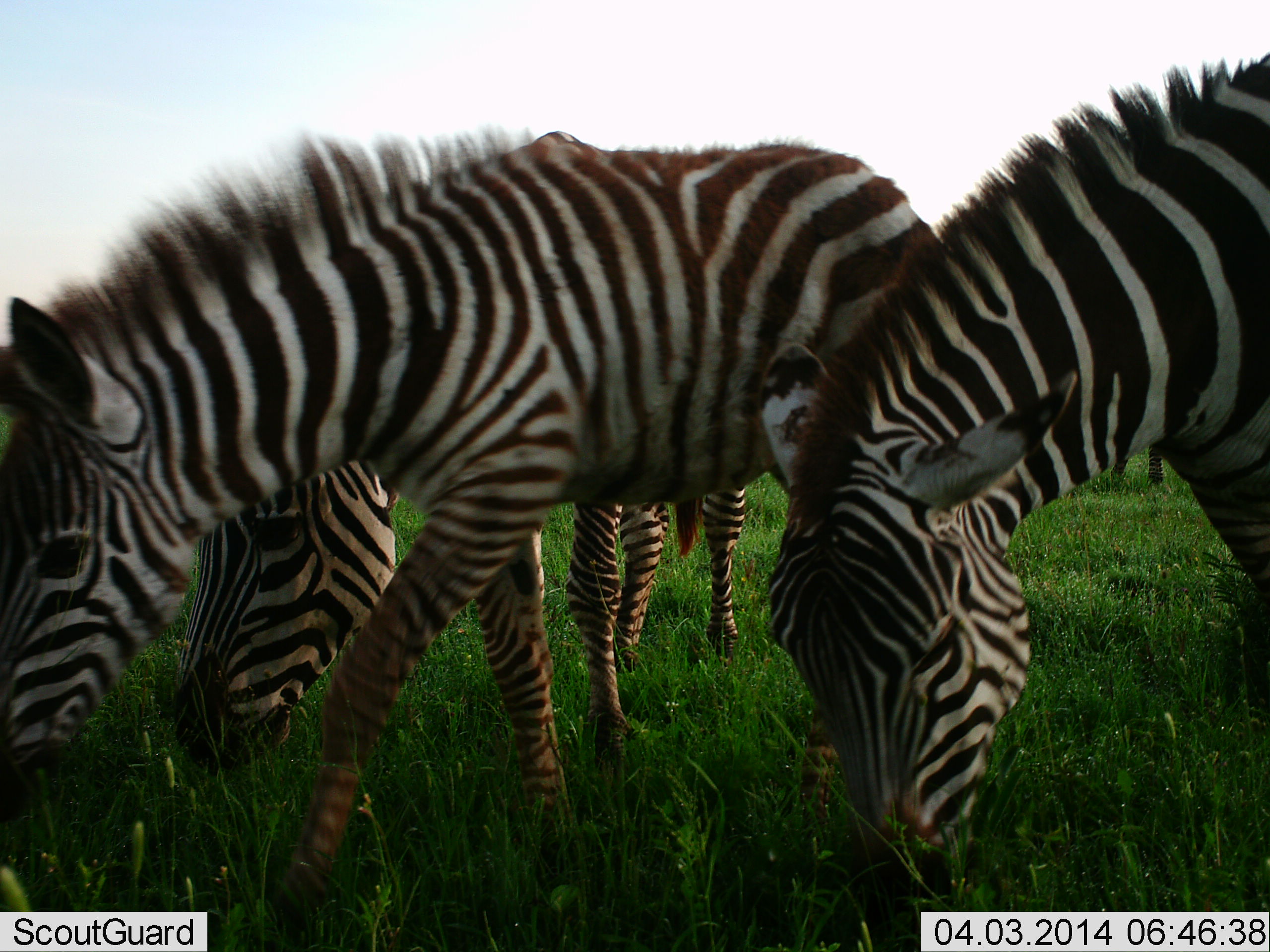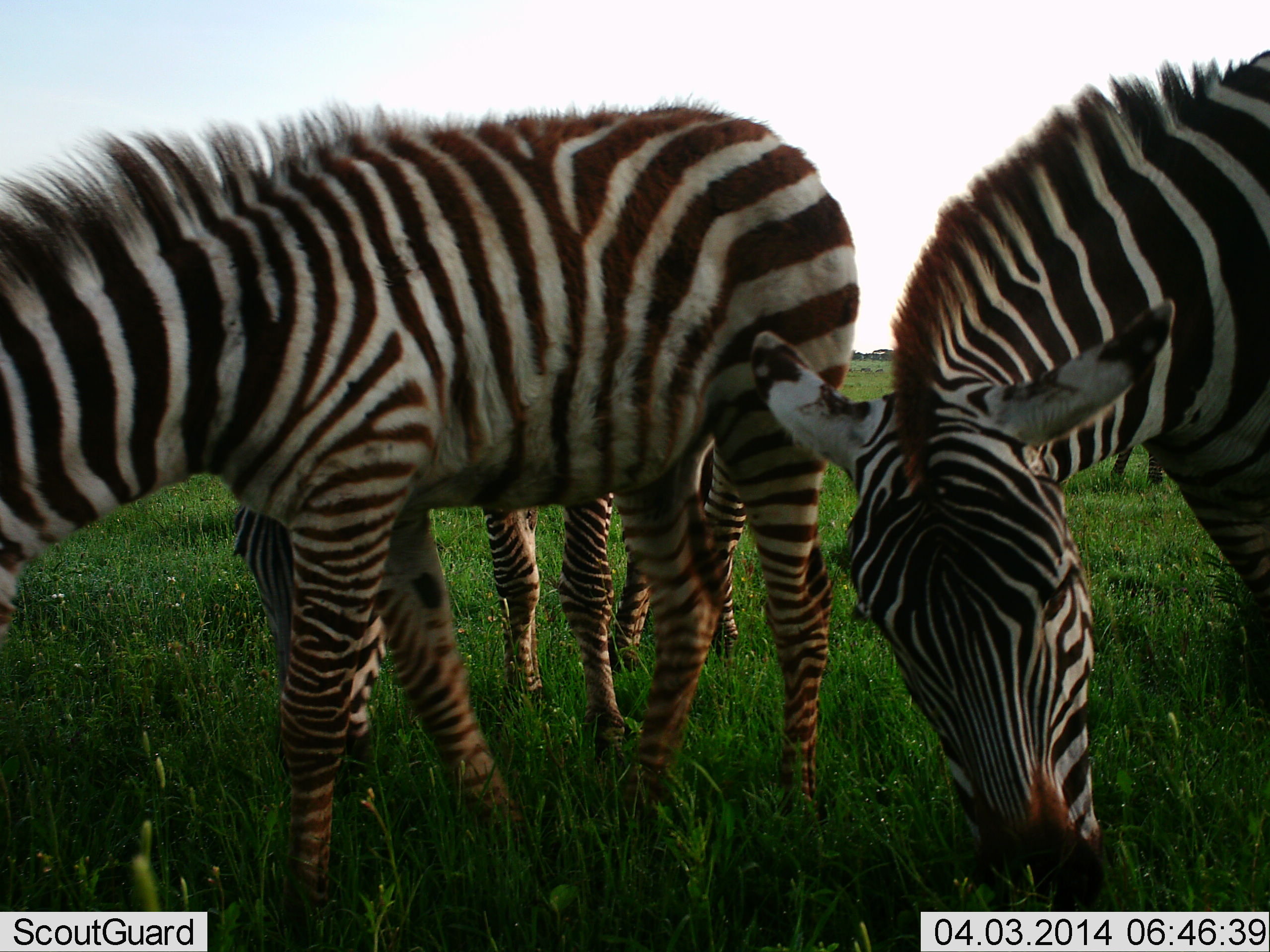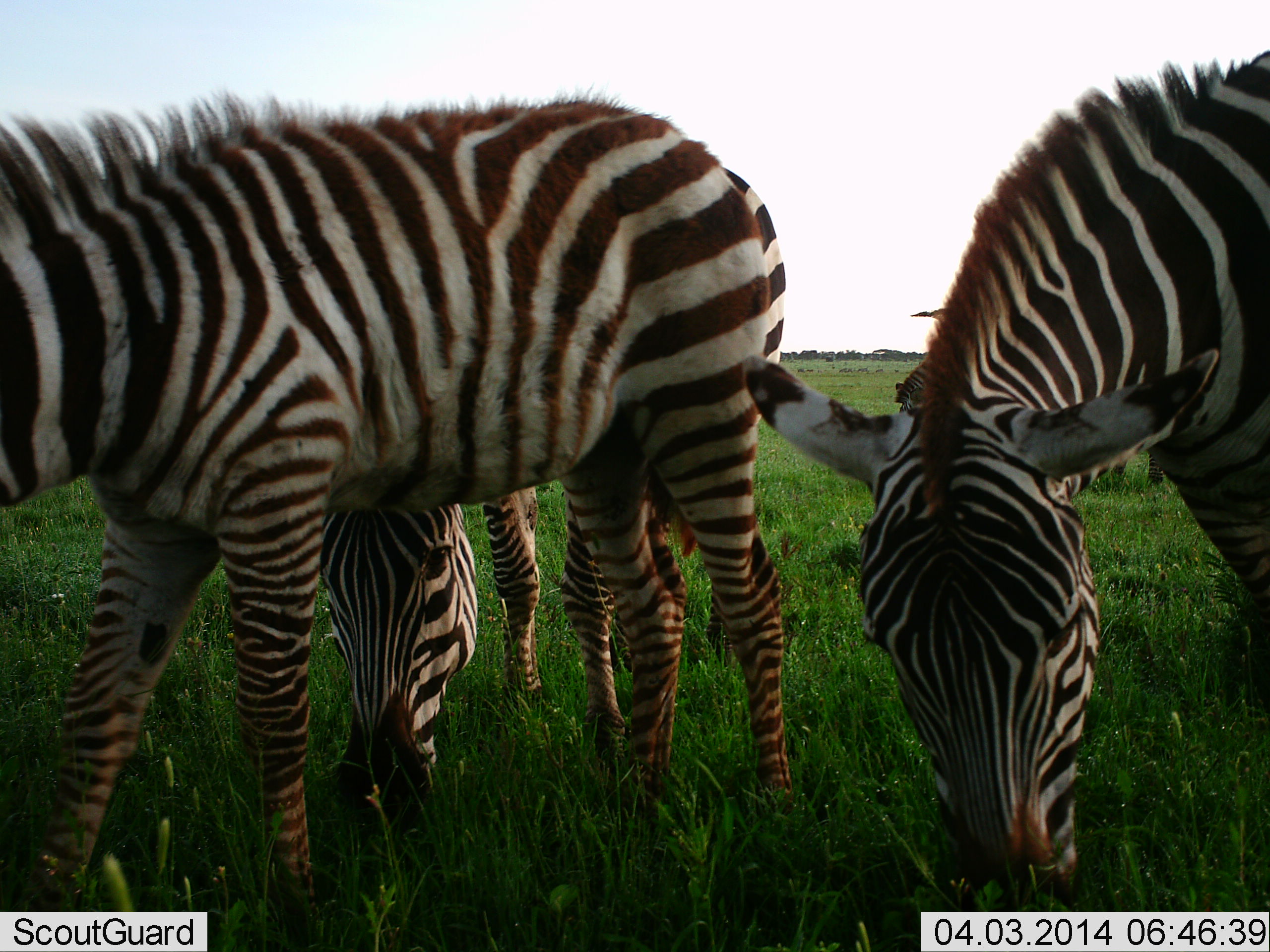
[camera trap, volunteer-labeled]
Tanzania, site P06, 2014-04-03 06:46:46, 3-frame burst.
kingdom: Animalia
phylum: Chordata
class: Mammalia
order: Perissodactyla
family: Equidae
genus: Equus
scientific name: Equus quagga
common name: plains zebra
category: zebra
Zebra (plains zebra) (Equus quagga), count 4. Behavior (volunteer vote fractions): standing 20%, resting 0%, moving 30%, interacting 0%. Young present (vote fraction): 10%. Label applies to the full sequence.